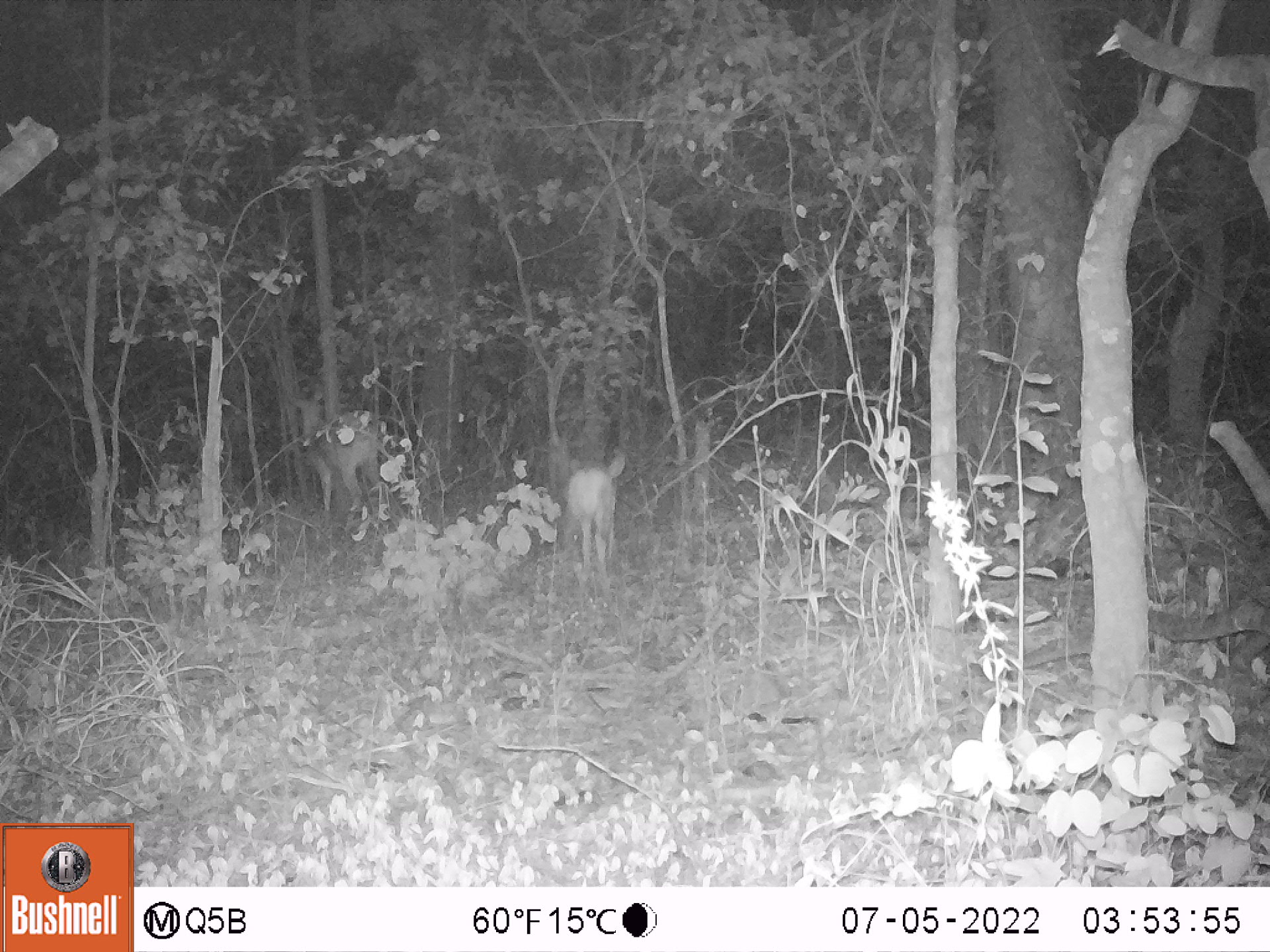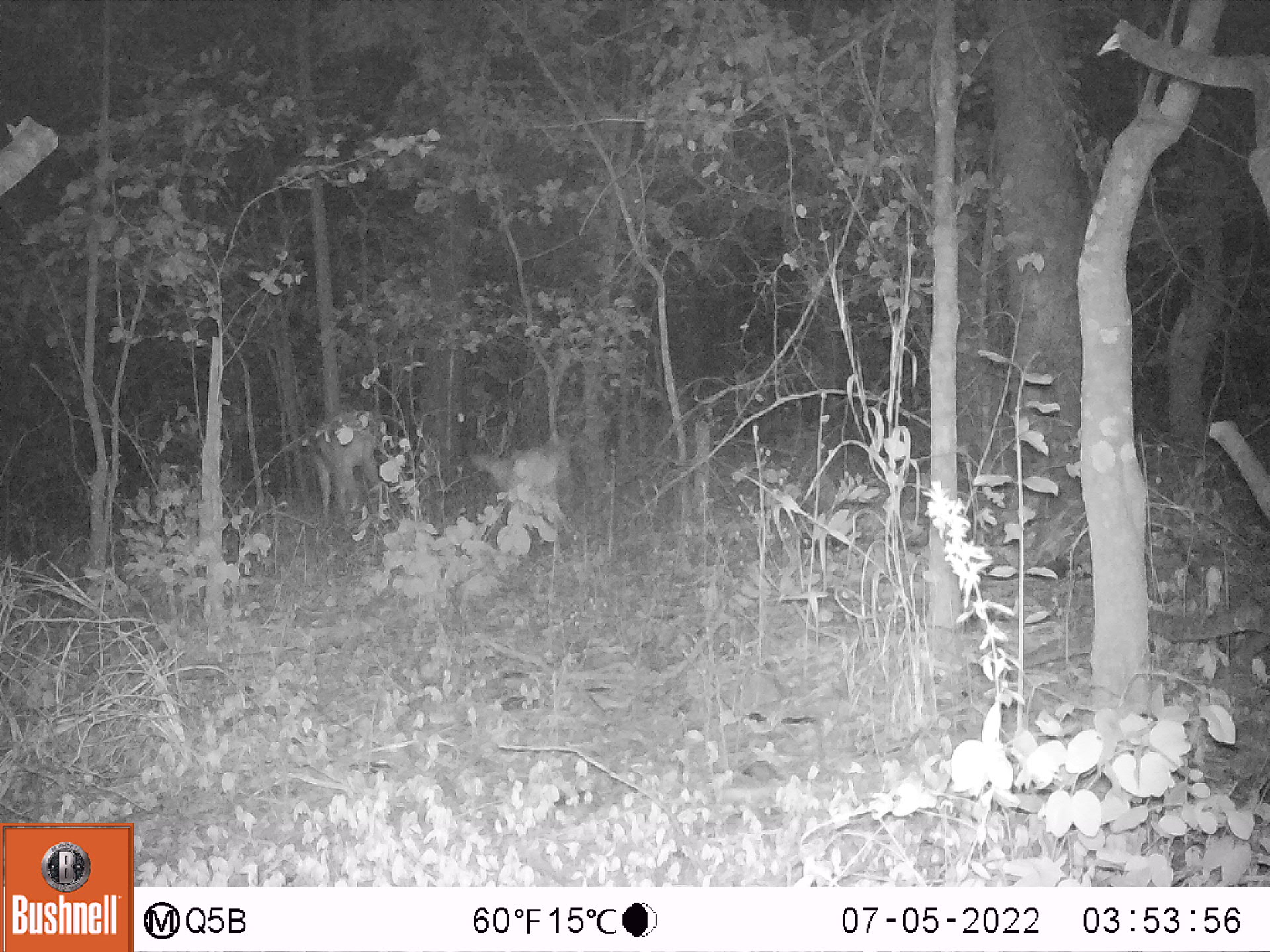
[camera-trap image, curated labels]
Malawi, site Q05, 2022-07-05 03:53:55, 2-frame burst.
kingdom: Animalia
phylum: Chordata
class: Mammalia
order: Artiodactyla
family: Bovidae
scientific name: Antilopinae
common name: small antelope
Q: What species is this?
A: Small antelope (Antilopinae).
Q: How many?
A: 2.